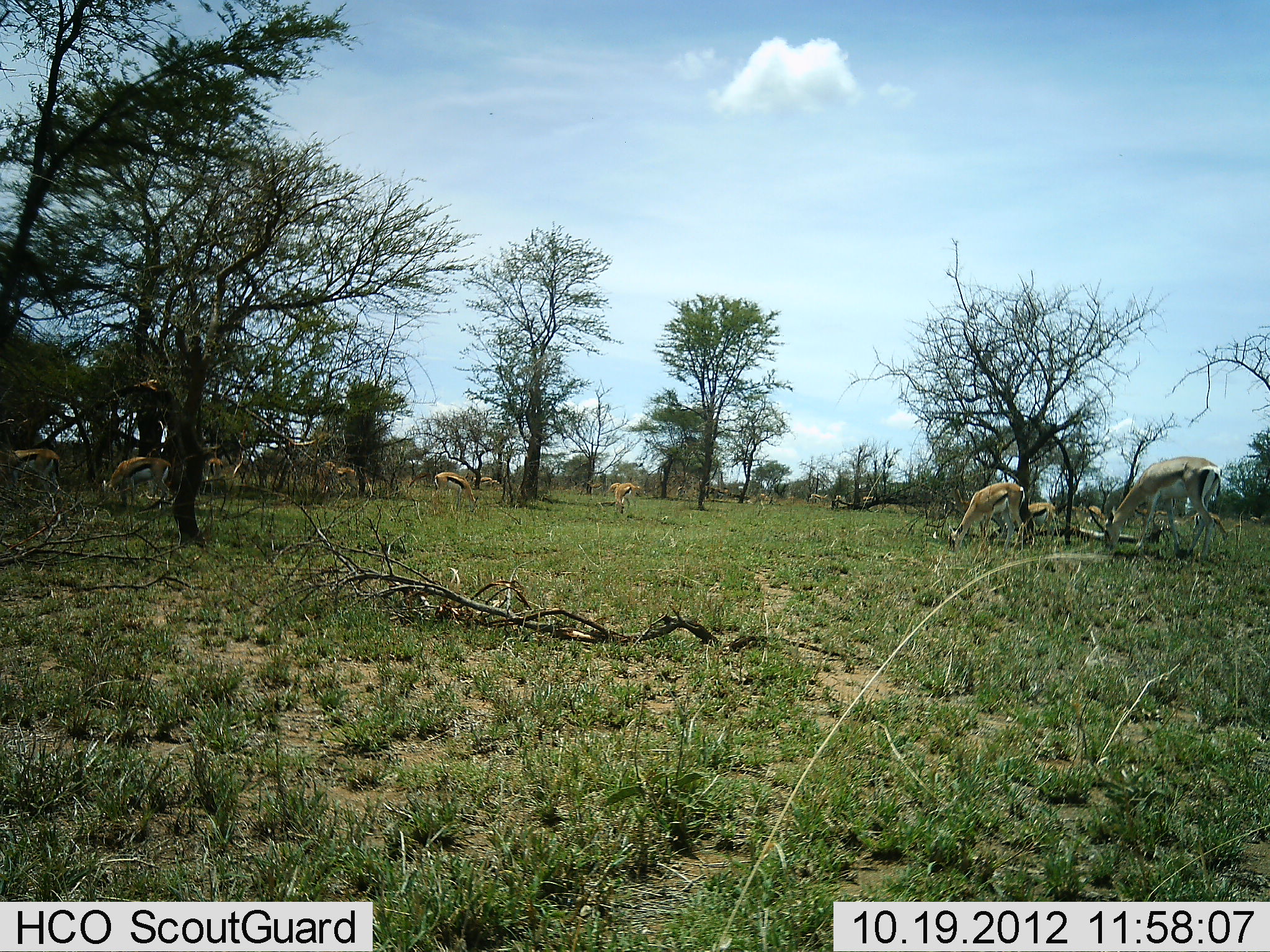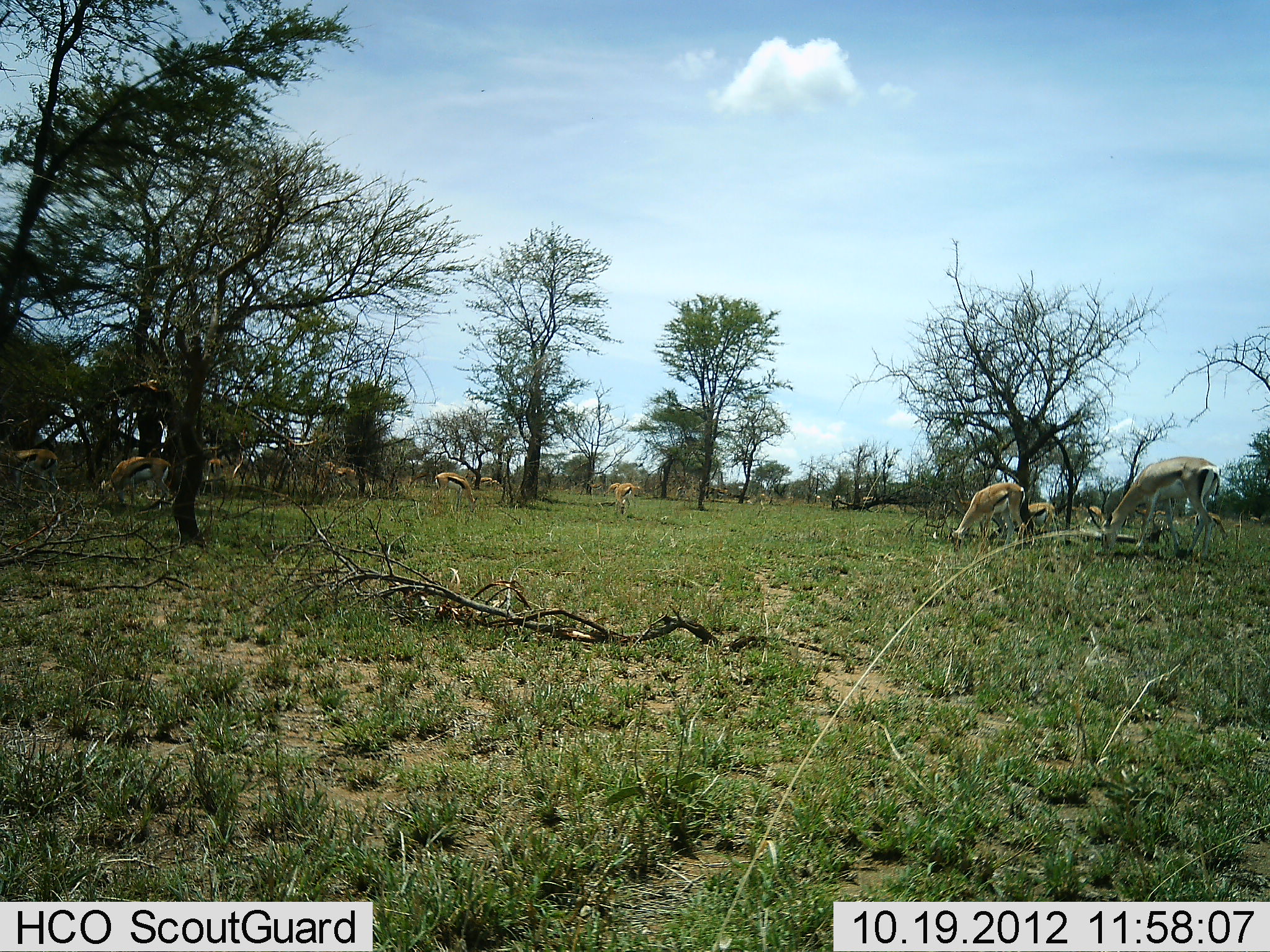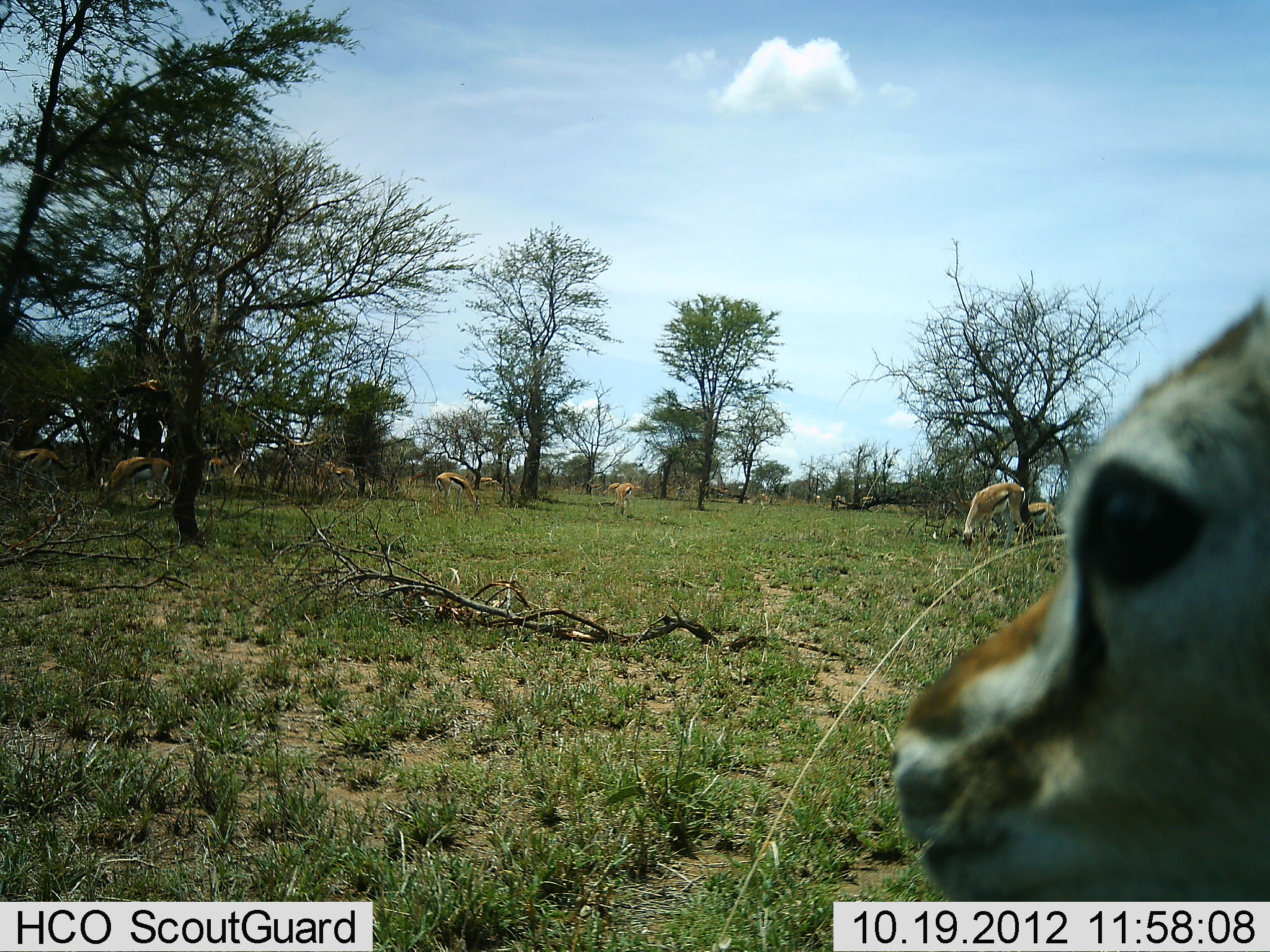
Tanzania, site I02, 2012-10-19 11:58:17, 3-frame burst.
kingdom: Animalia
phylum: Chordata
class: Mammalia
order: Artiodactyla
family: Bovidae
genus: Eudorcas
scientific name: Eudorcas thomsonii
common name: thomson's gazelle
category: gazellethomsons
Gazellethomsons (thomson's gazelle) (Eudorcas thomsonii), count 10. Behavior (volunteer vote fractions): standing 50%, resting 0%, moving 25%, interacting 0%. Young present (vote fraction): 0%. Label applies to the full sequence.